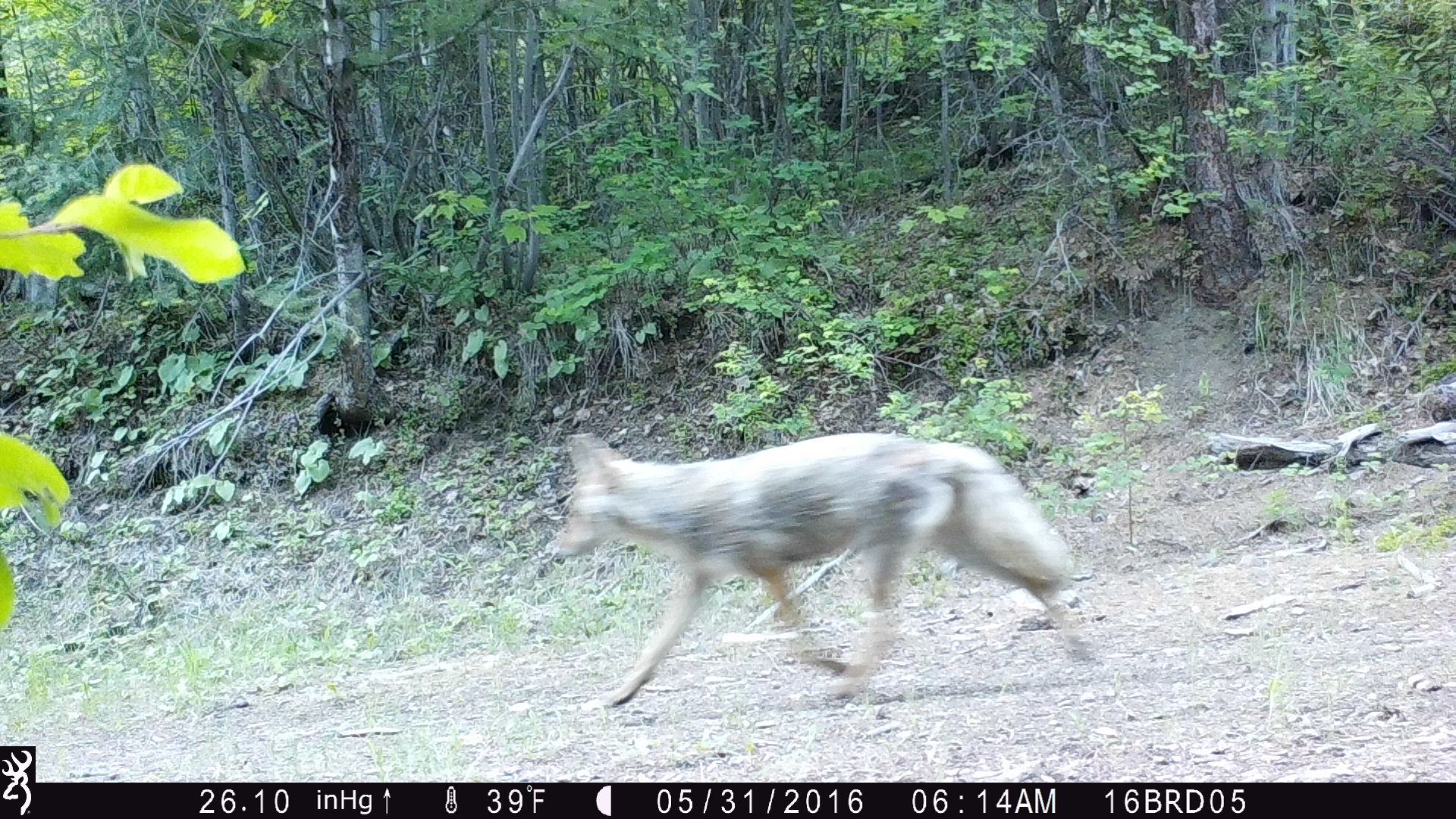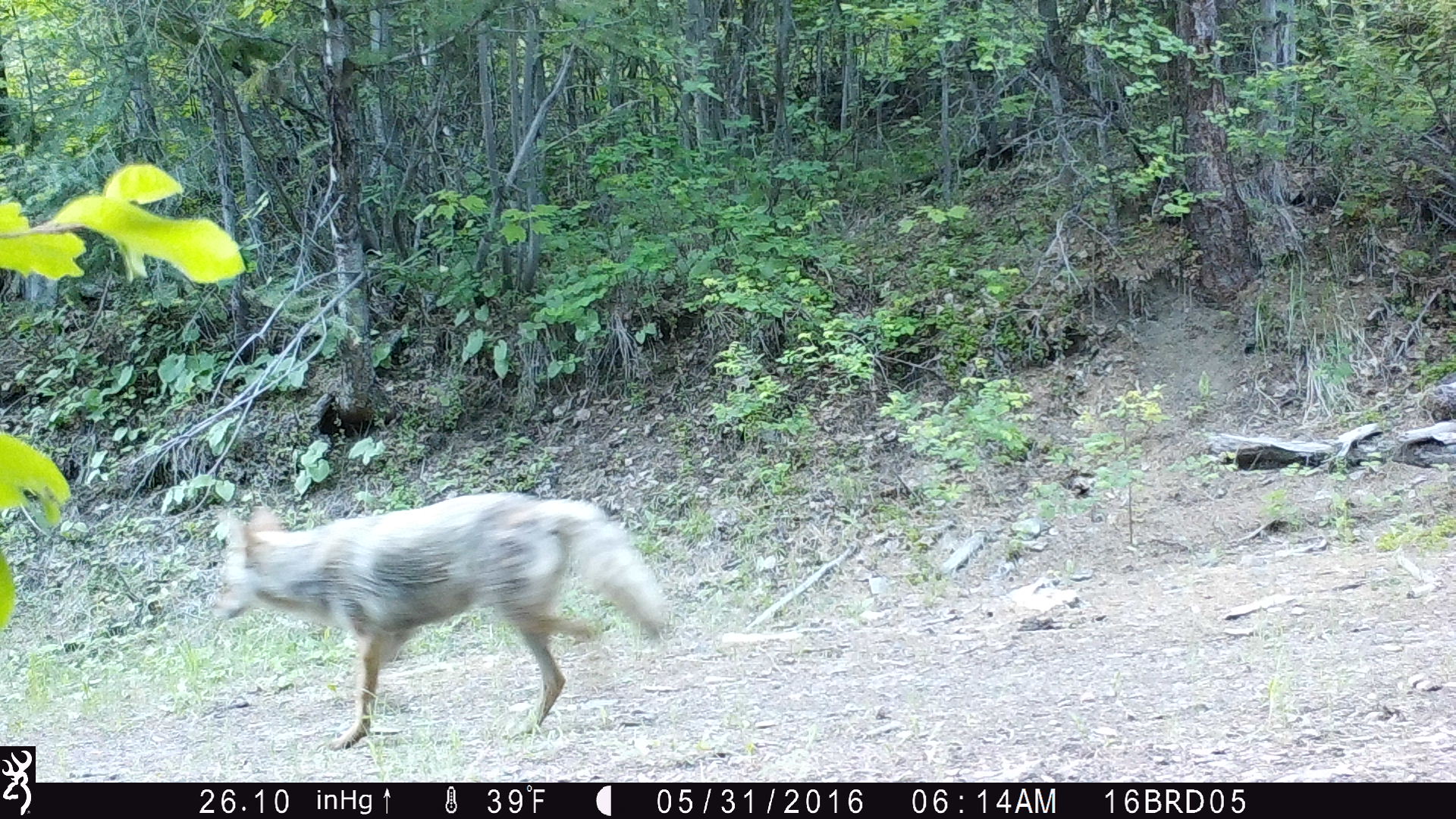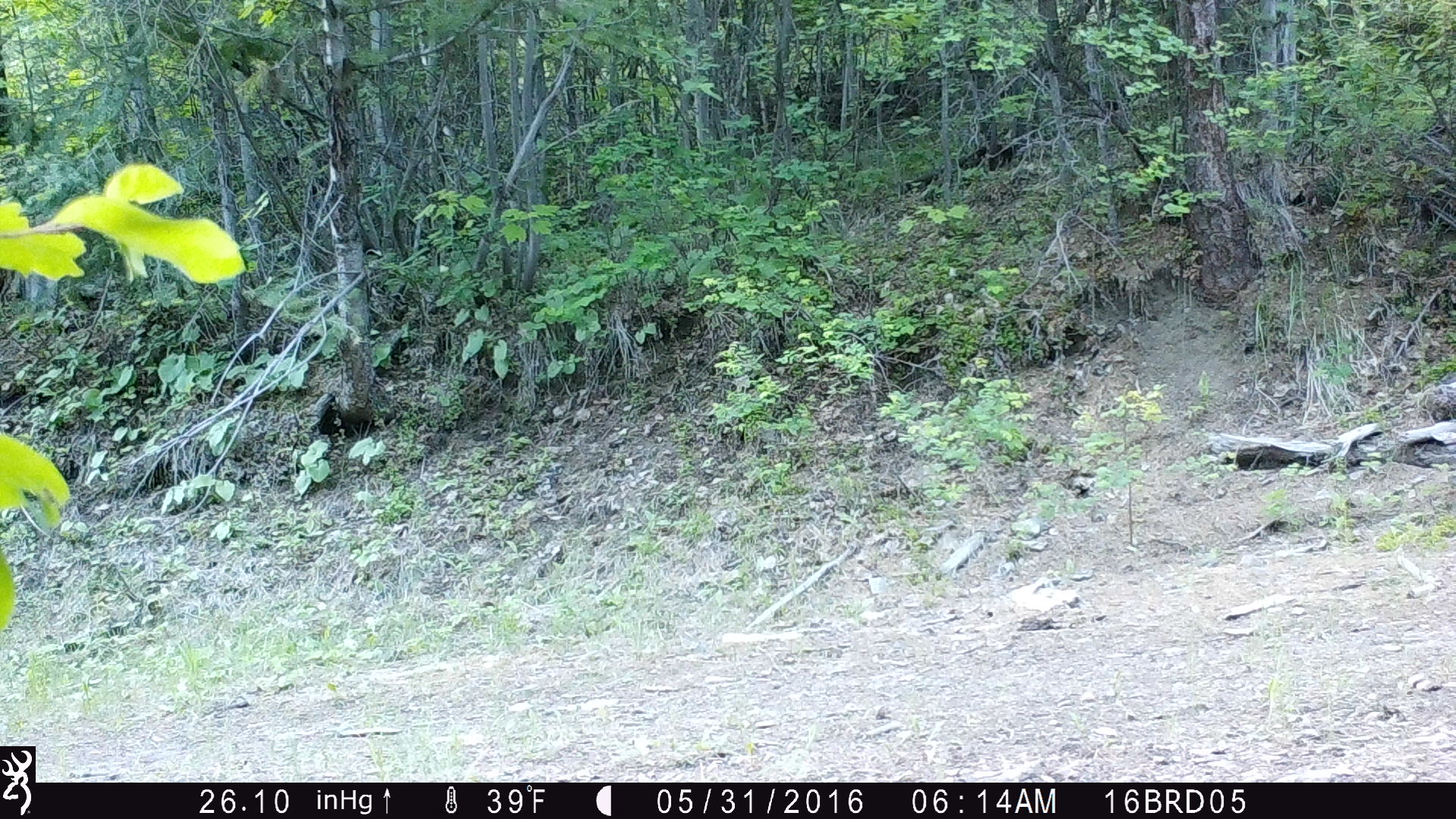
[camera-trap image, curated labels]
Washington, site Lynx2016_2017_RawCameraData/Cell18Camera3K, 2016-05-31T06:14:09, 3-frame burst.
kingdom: Animalia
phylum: Chordata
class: Mammalia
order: Carnivora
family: Canidae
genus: Canis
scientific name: Canis latrans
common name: coyote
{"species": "Canis latrans (coyote)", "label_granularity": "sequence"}